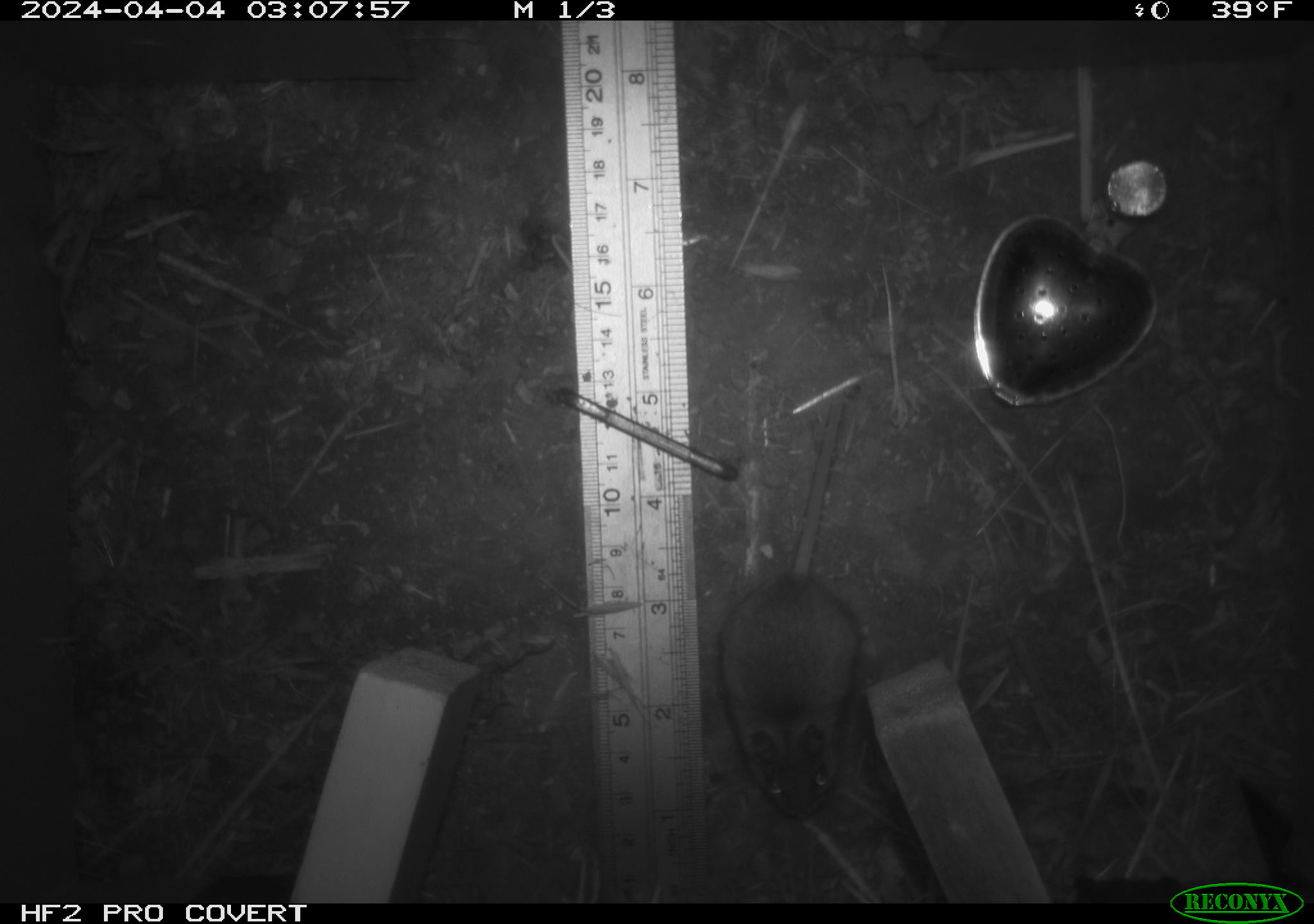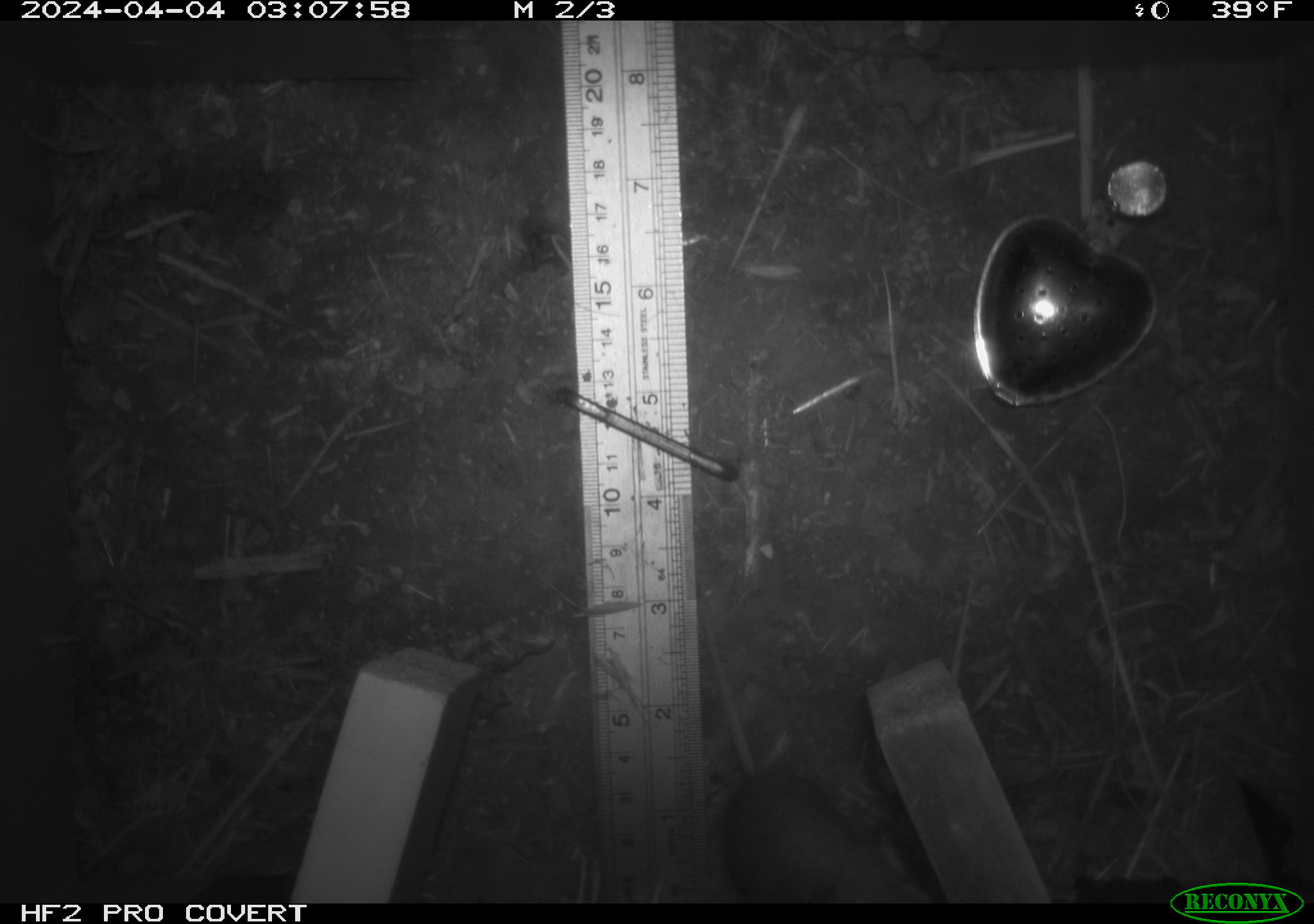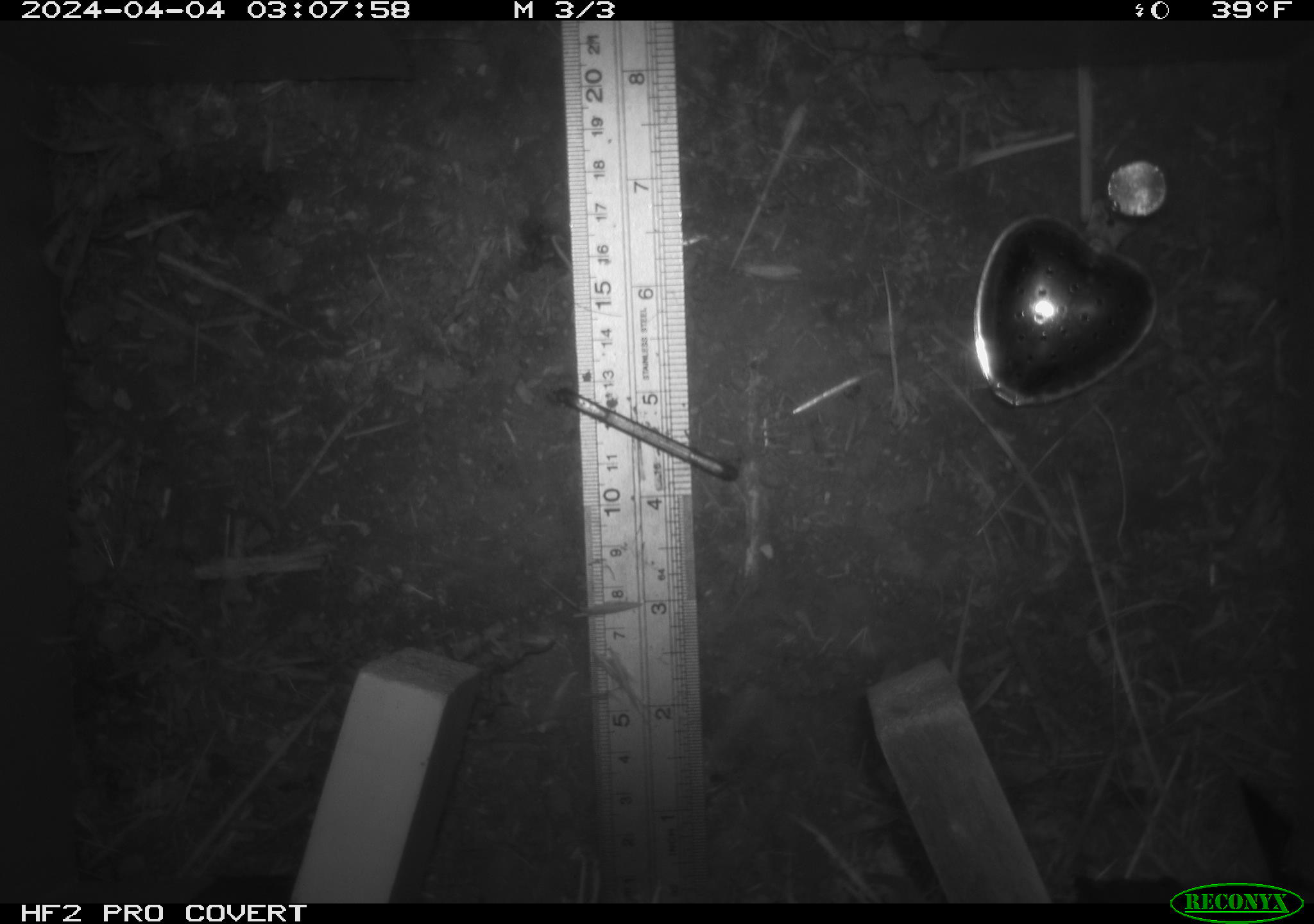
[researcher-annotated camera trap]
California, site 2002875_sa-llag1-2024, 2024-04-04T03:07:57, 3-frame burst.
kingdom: Animalia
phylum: Chordata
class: Mammalia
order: Rodentia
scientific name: Rodentia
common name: mouse species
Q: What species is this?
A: Mouse species (Rodentia).